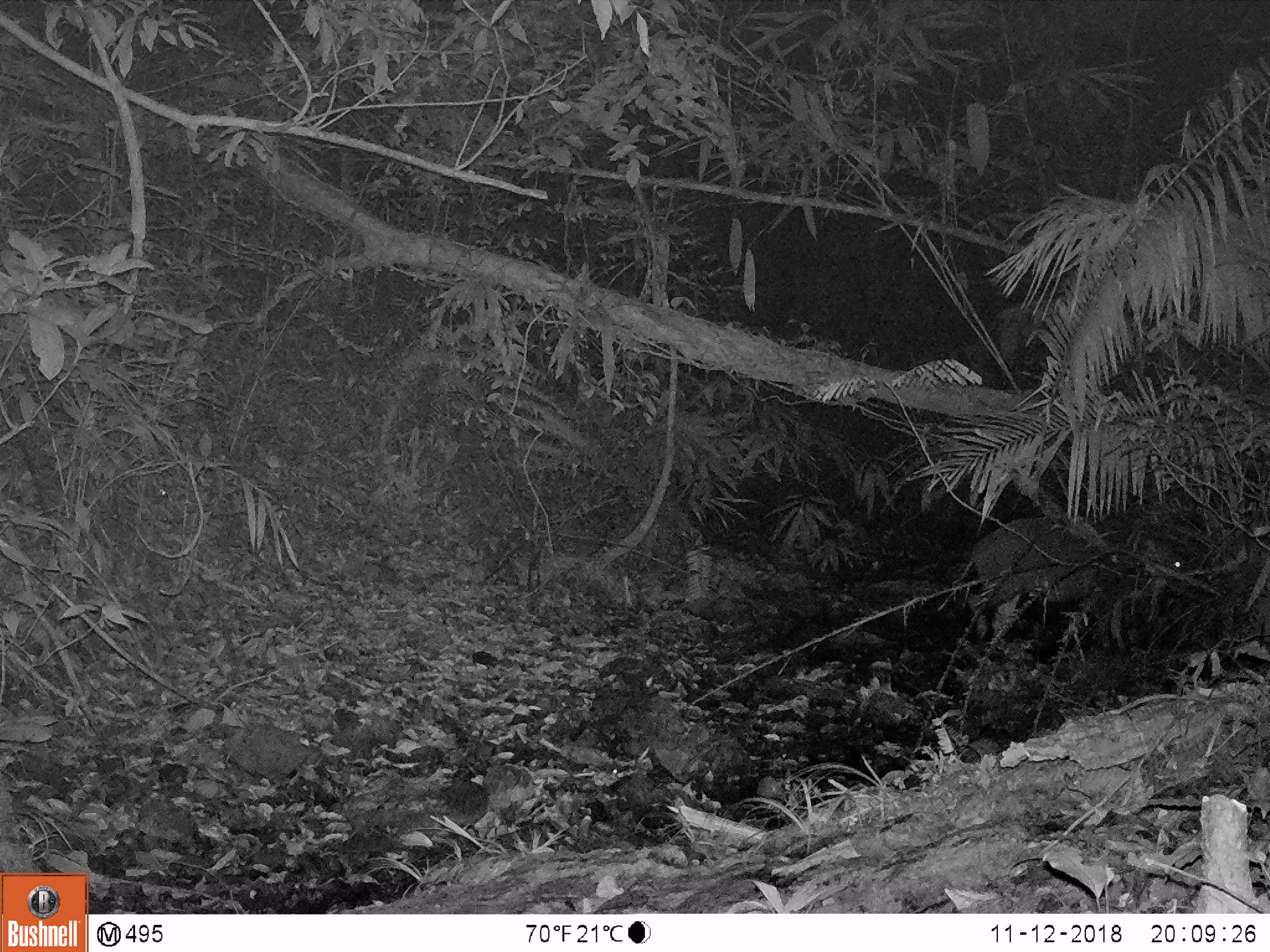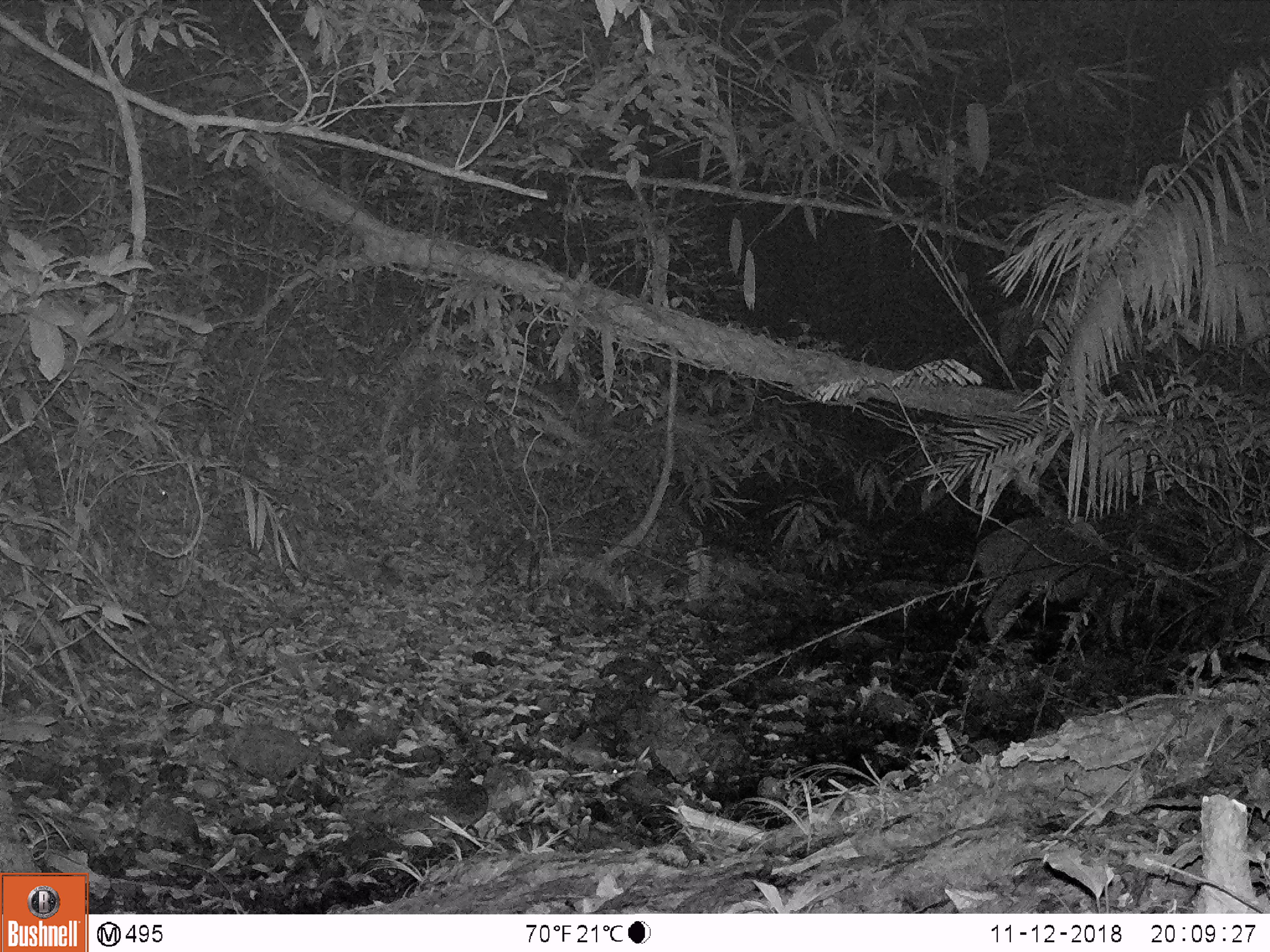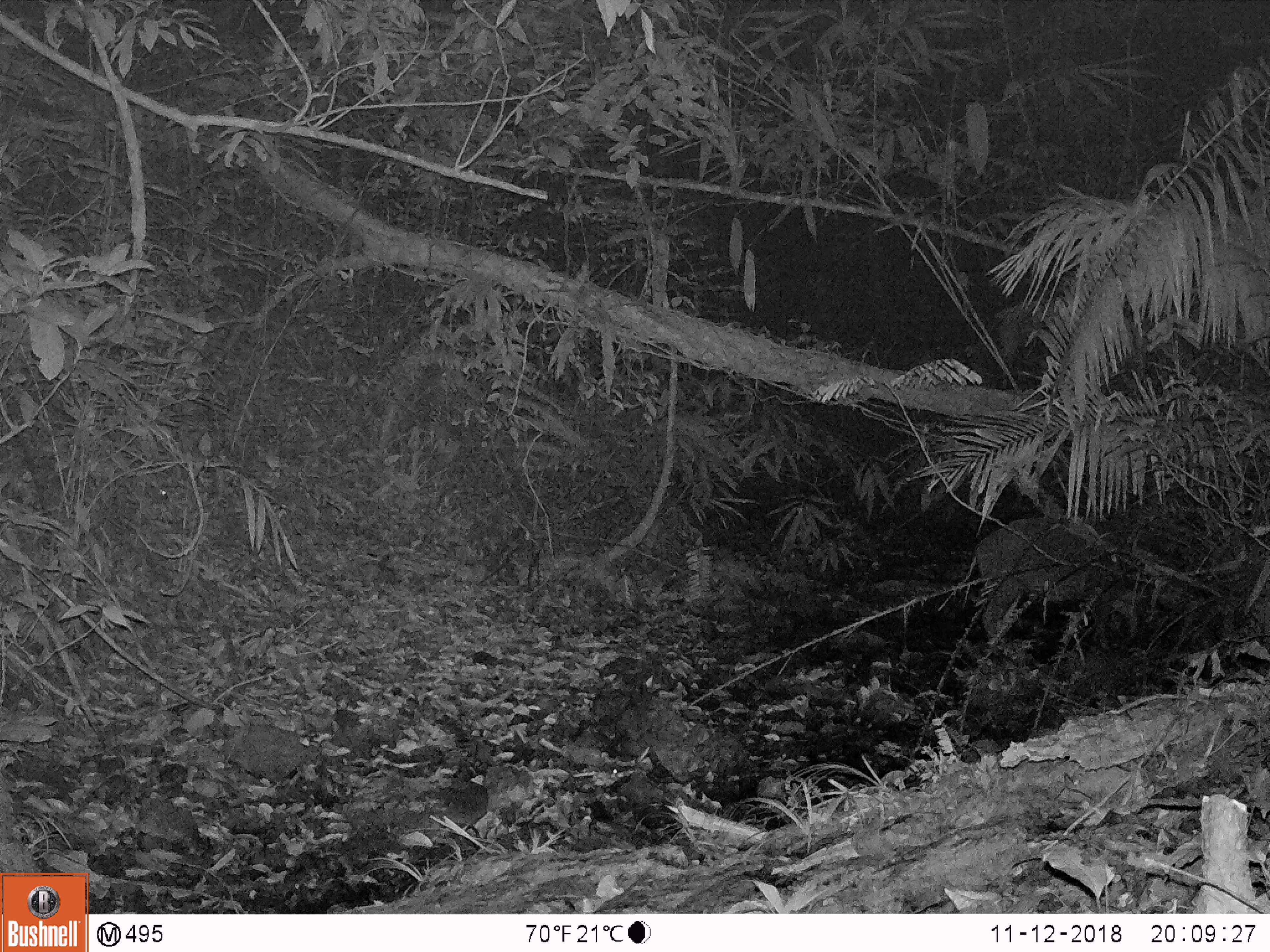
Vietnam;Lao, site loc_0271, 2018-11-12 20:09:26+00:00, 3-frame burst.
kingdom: Animalia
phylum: Chordata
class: Mammalia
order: Artiodactyla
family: Suidae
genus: Sus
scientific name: Sus scrofa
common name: eurasian wild pig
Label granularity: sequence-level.